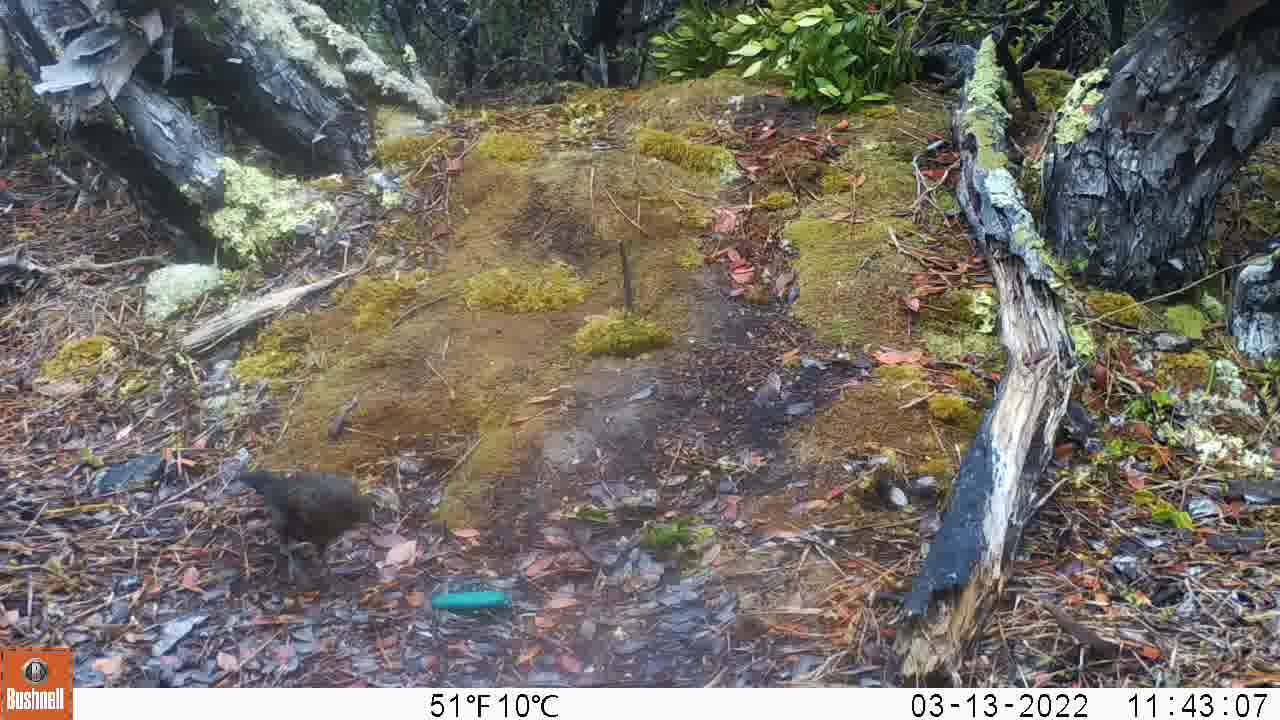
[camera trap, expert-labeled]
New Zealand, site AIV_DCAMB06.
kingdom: Animalia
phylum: Chordata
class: Aves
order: Passeriformes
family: Turdidae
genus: Turdus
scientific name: Turdus merula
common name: eurasian blackbird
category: blackbird